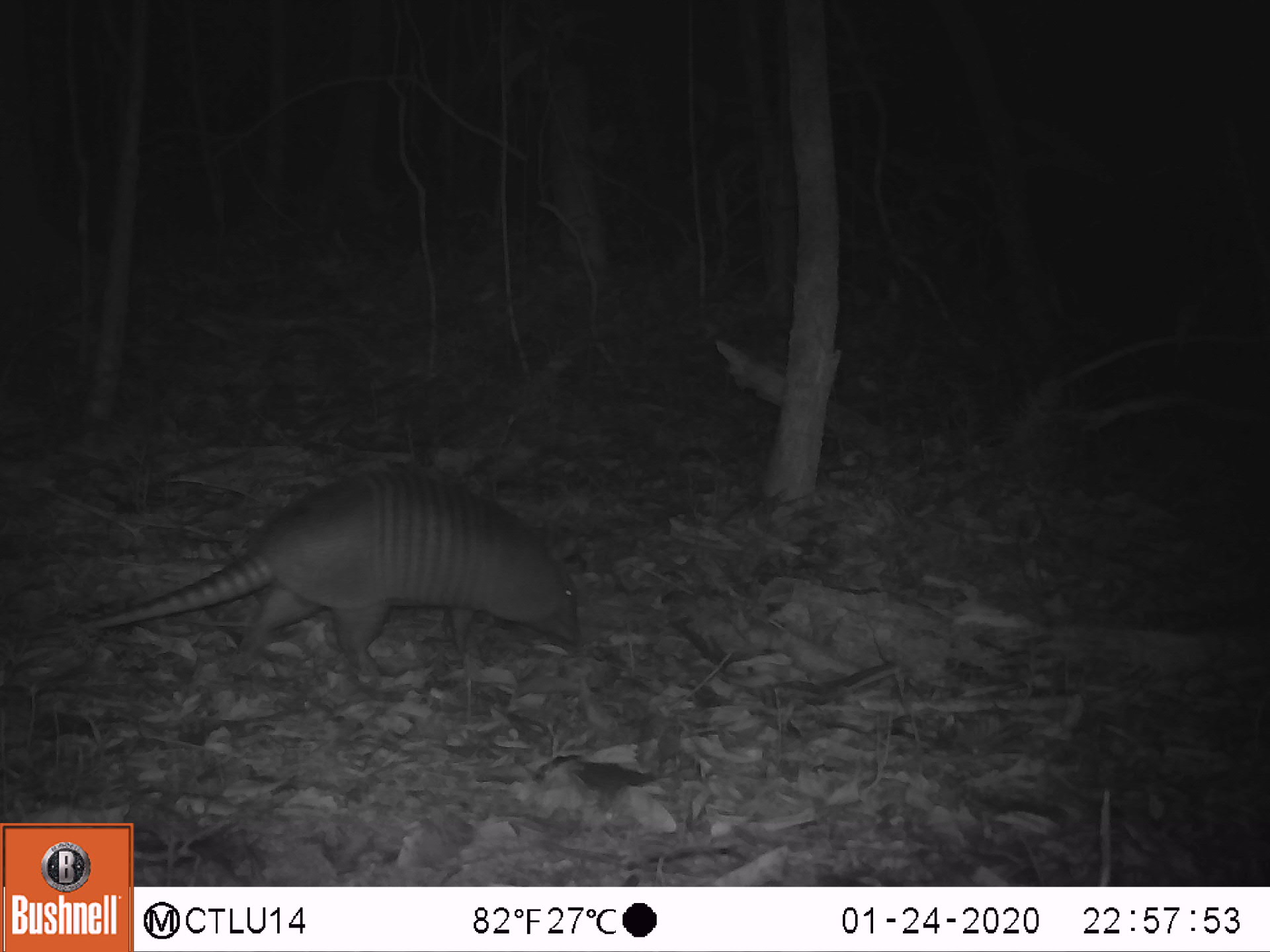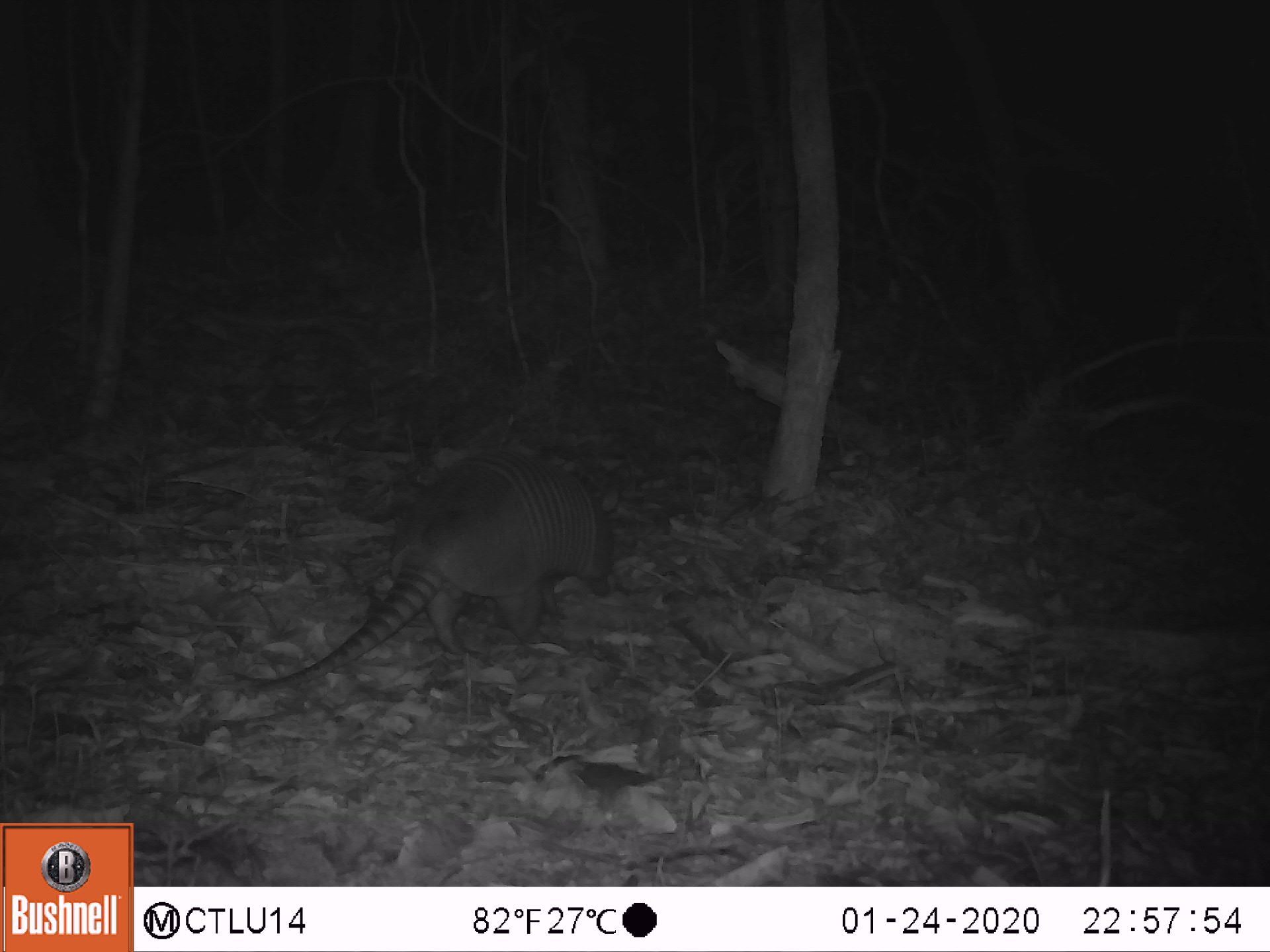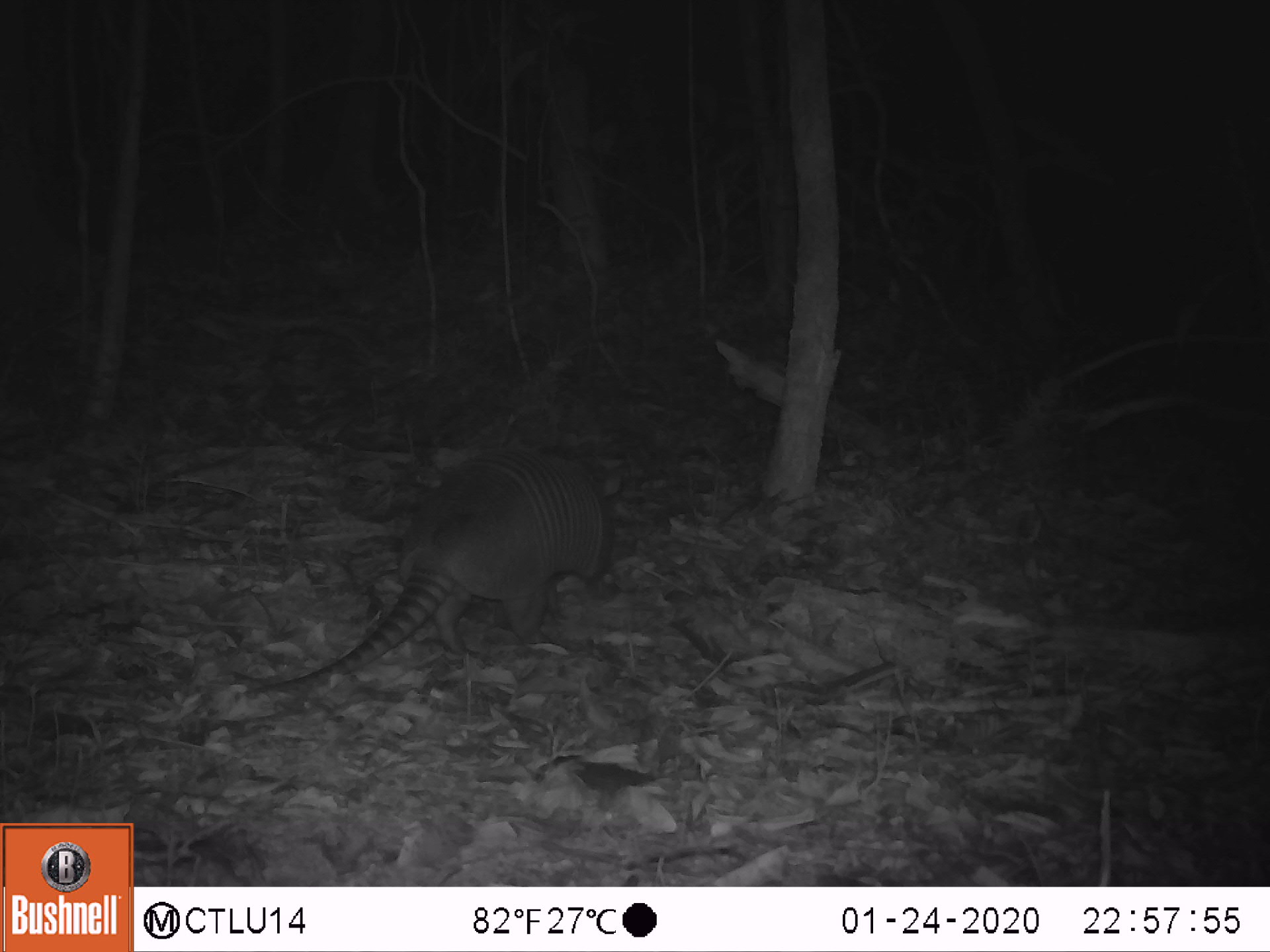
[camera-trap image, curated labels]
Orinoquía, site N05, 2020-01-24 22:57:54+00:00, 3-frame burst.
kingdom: Animalia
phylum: Chordata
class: Mammalia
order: Cingulata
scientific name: Cingulata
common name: armadillo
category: unknown armadillo